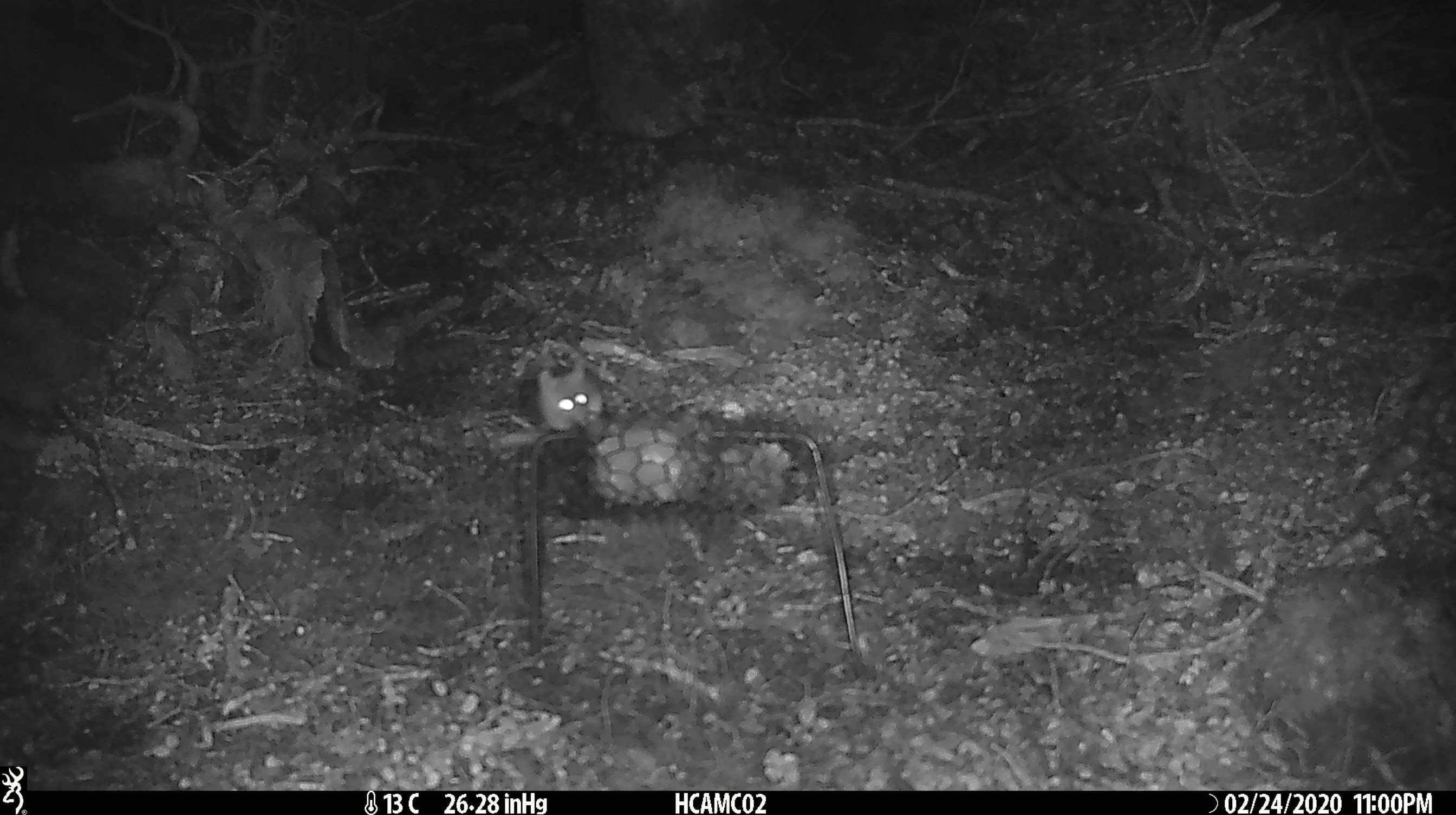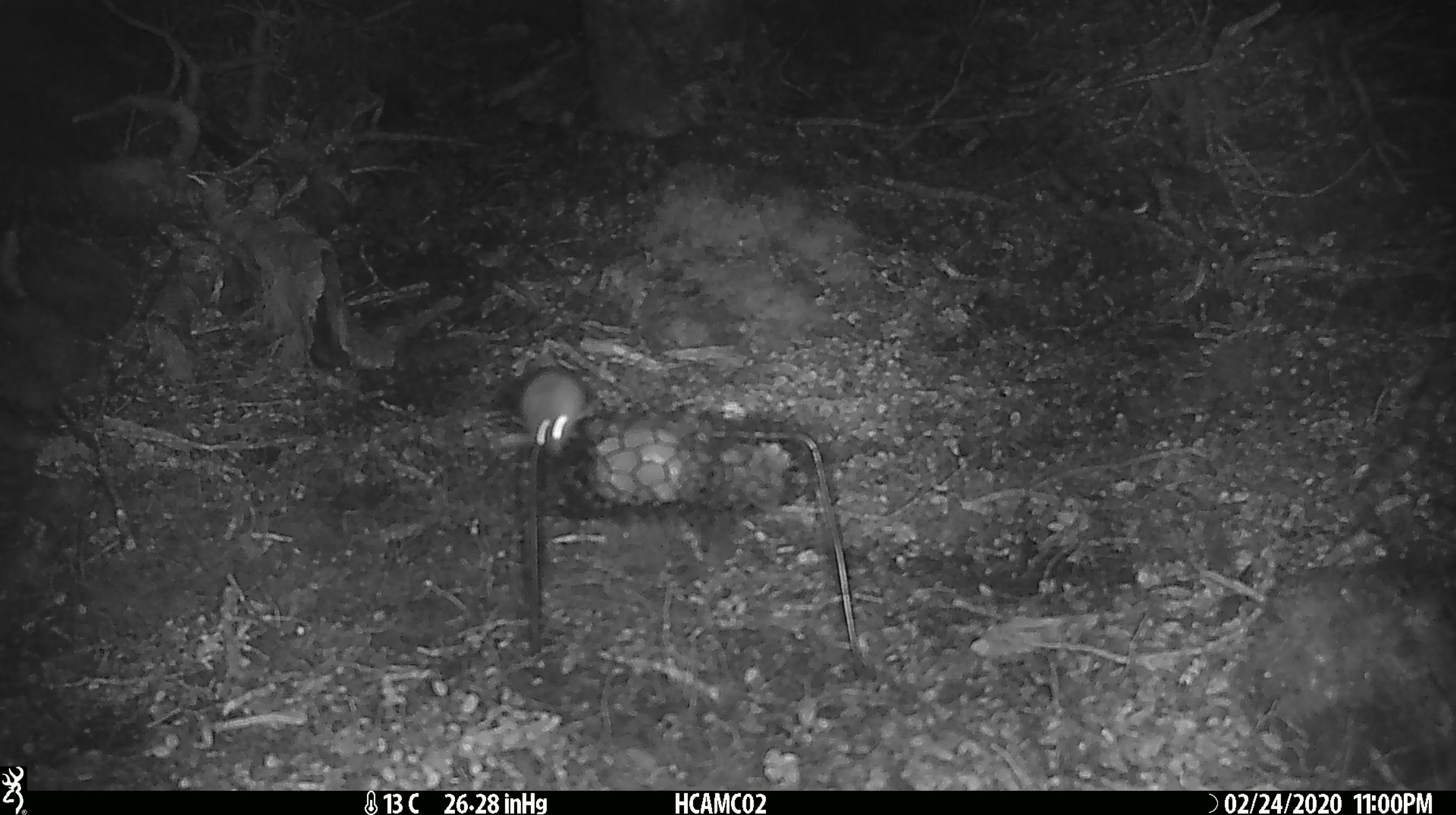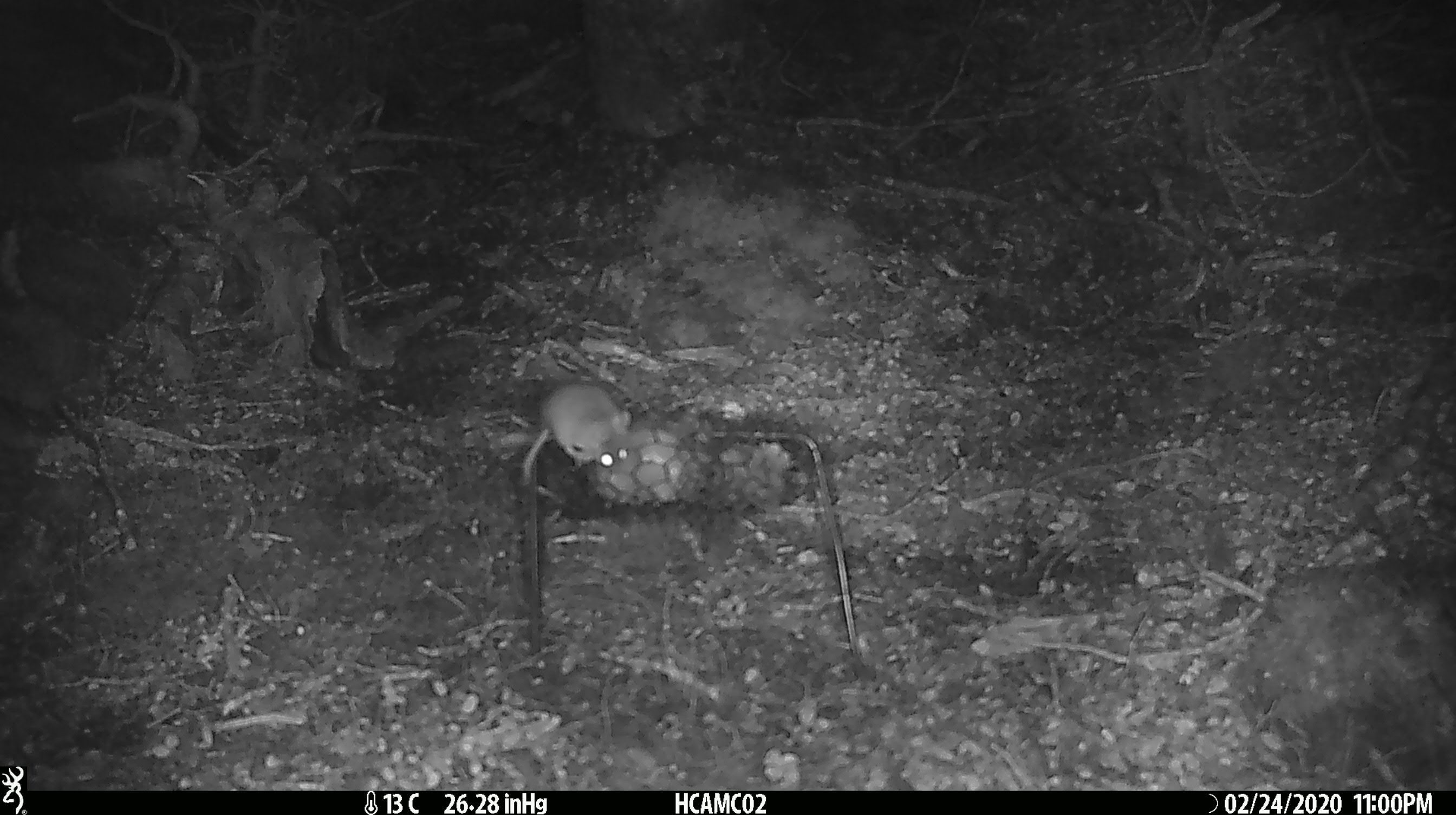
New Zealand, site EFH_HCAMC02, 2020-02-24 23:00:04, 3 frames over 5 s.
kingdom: Animalia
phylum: Chordata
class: Mammalia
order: Rodentia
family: Muridae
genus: Mus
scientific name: Mus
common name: mouse